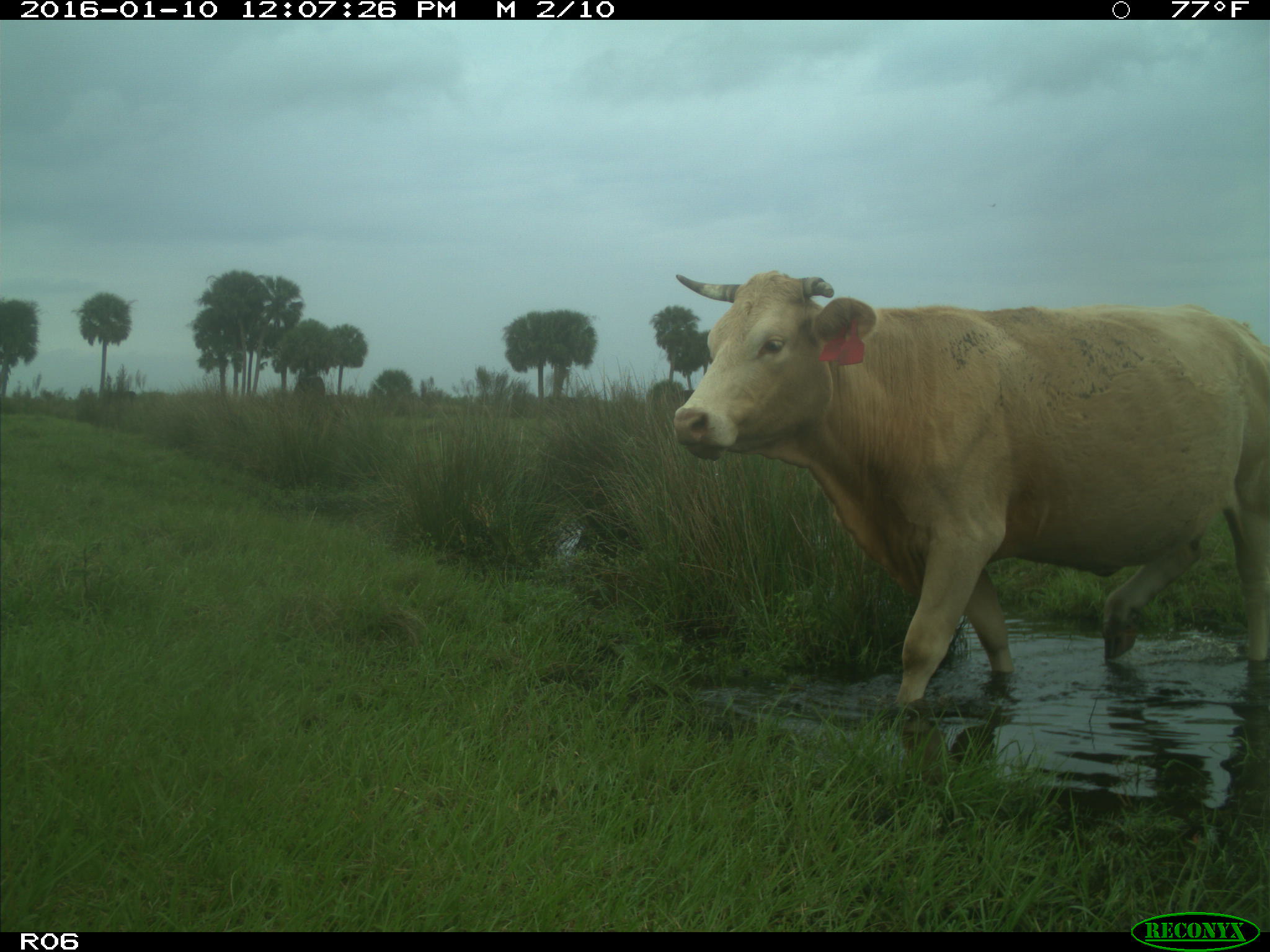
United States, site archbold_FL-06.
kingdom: Animalia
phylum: Chordata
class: Mammalia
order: Artiodactyla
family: Bovidae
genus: Bos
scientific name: Bos taurus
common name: domestic cow